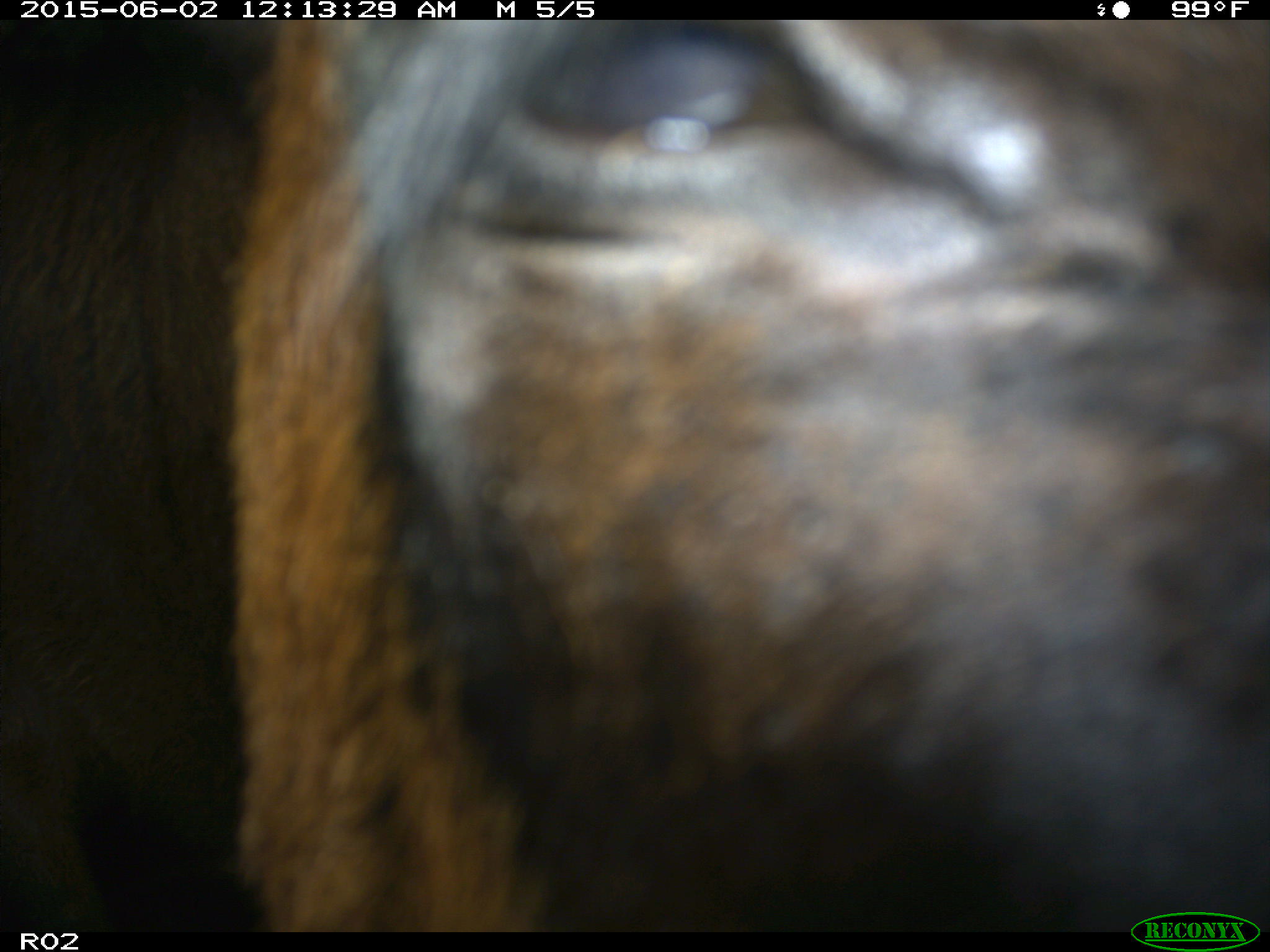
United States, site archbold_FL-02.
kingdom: Animalia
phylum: Chordata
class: Mammalia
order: Artiodactyla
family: Bovidae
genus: Bos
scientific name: Bos taurus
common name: domestic cow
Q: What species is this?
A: Bos taurus (domestic cow).